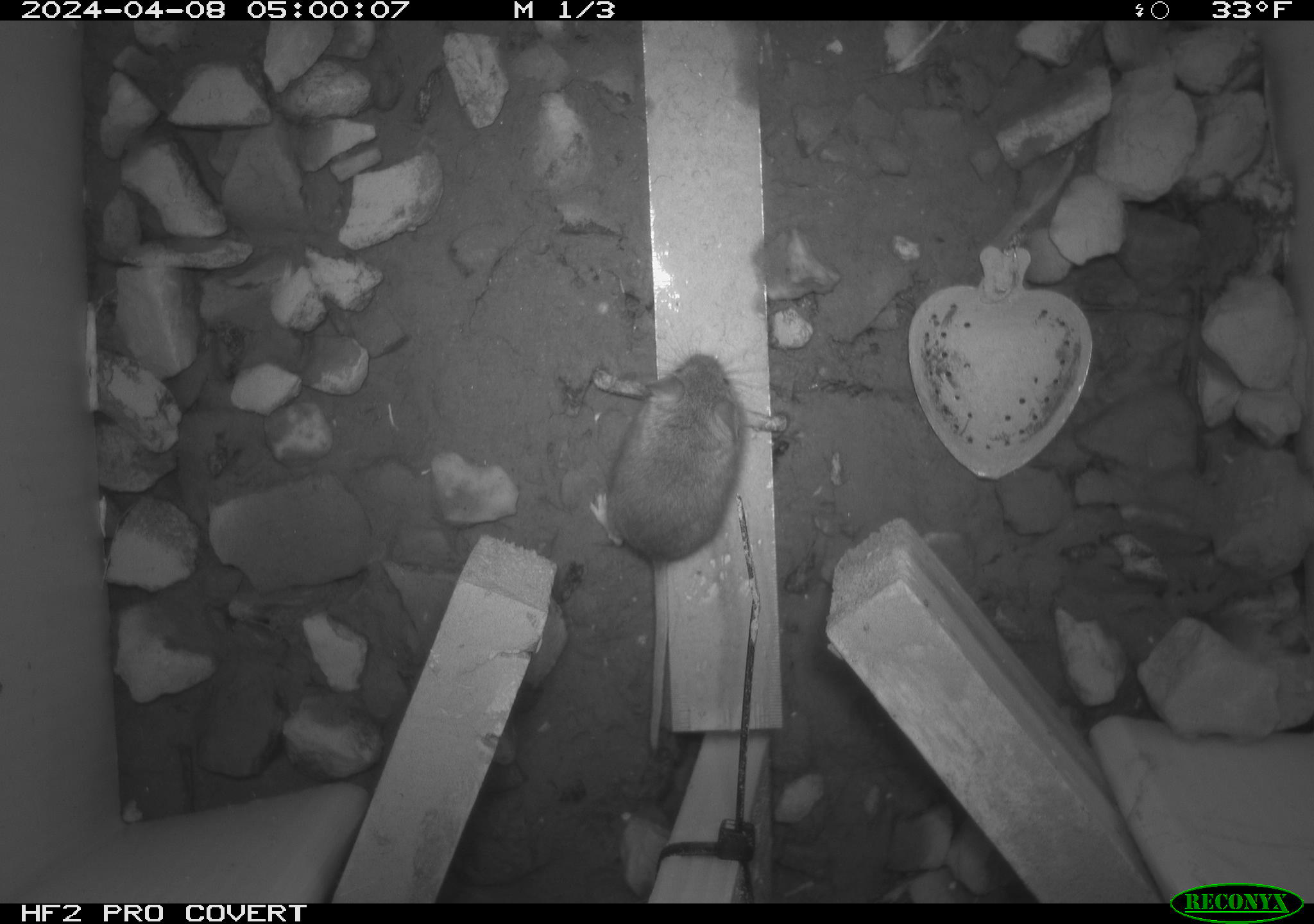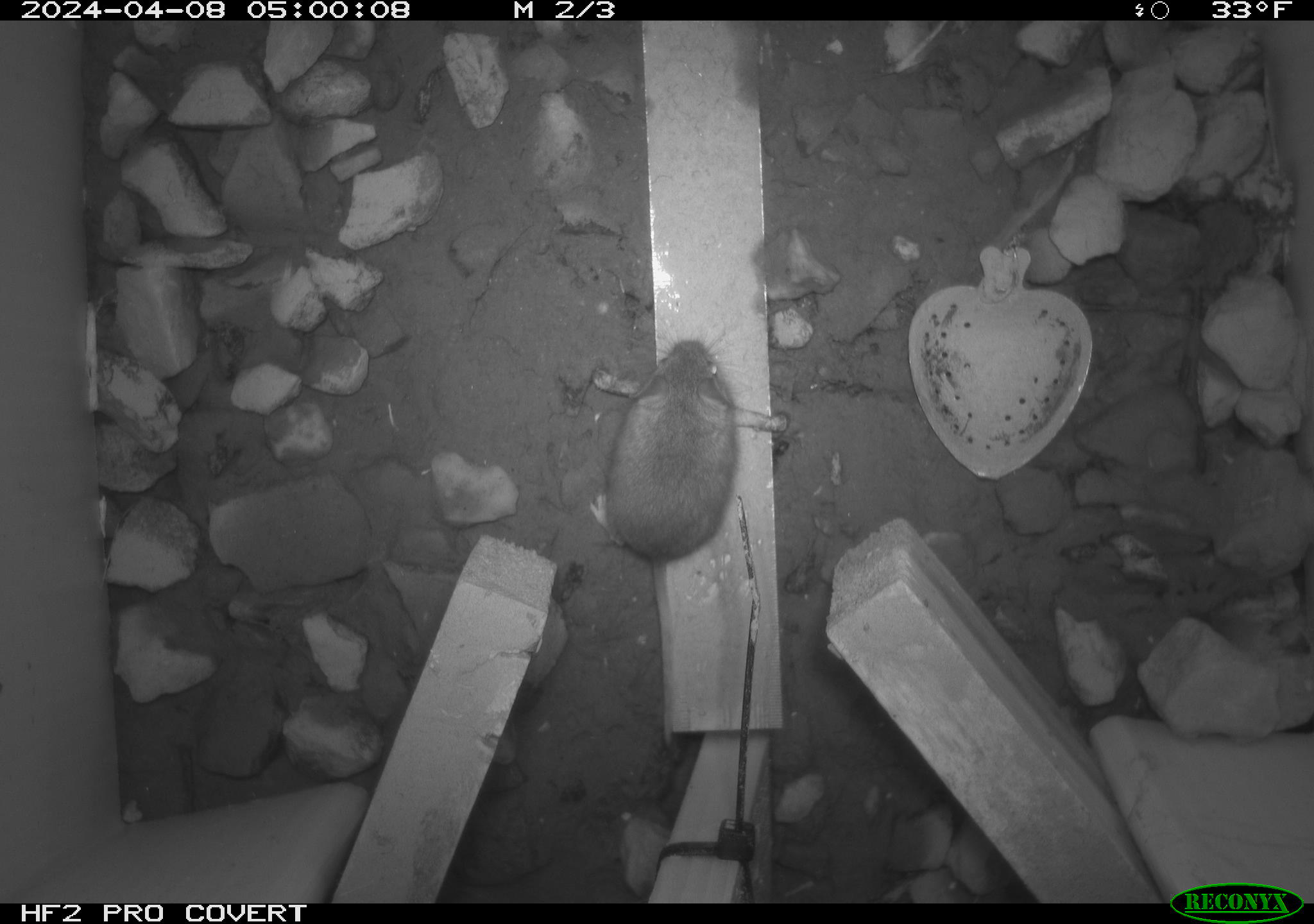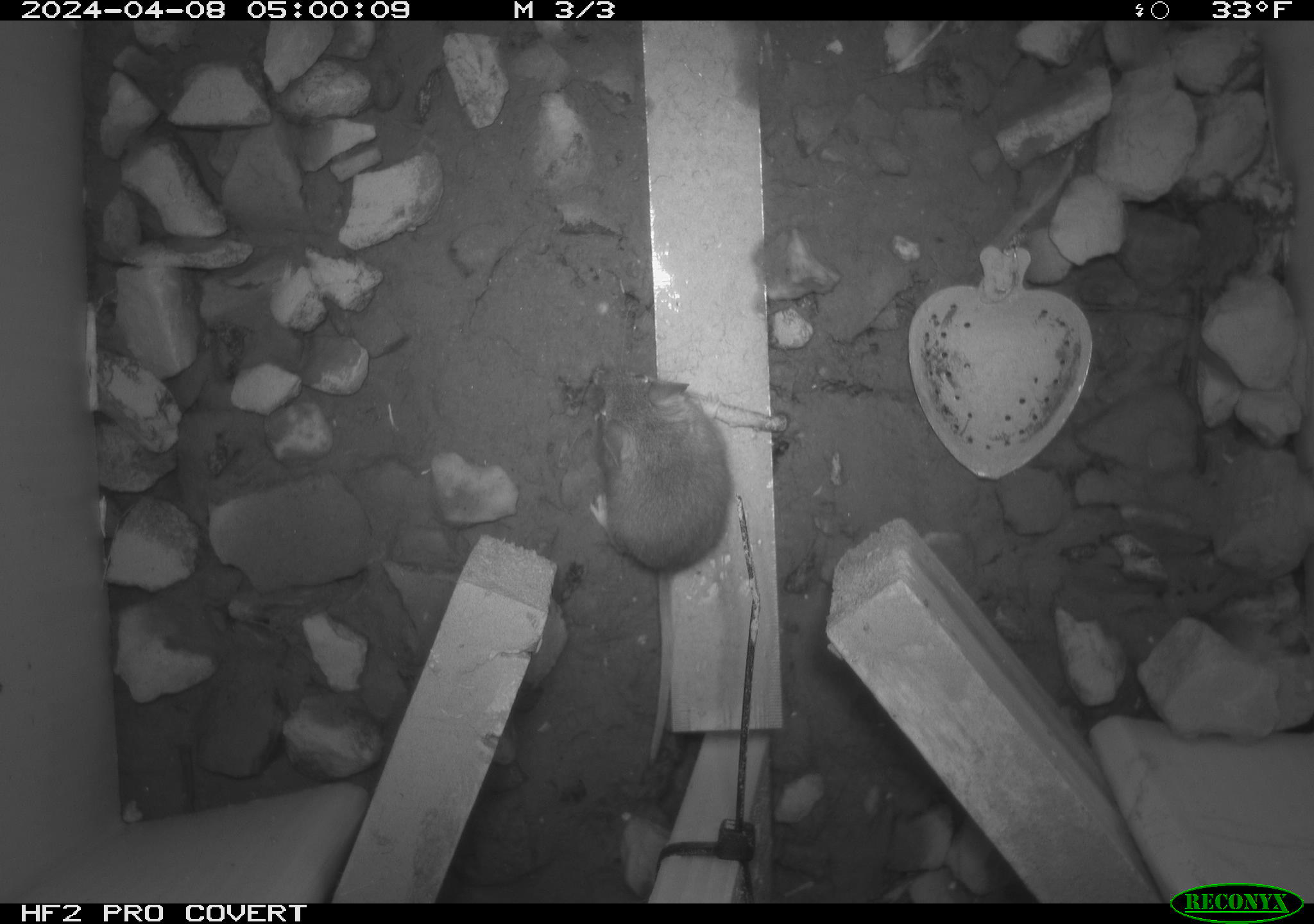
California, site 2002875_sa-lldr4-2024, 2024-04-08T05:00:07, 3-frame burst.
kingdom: Animalia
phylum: Chordata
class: Mammalia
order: Rodentia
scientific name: Rodentia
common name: mouse species